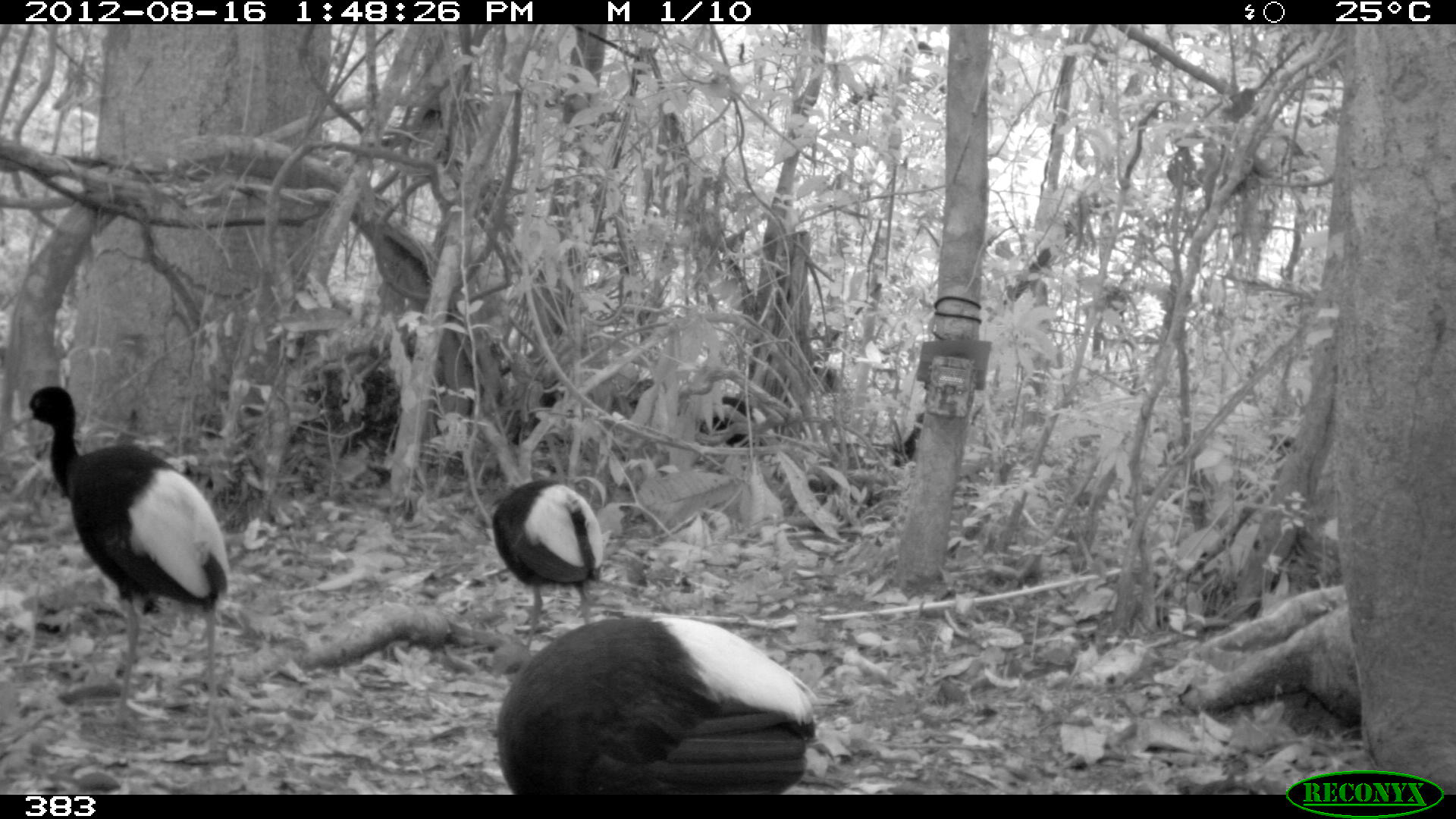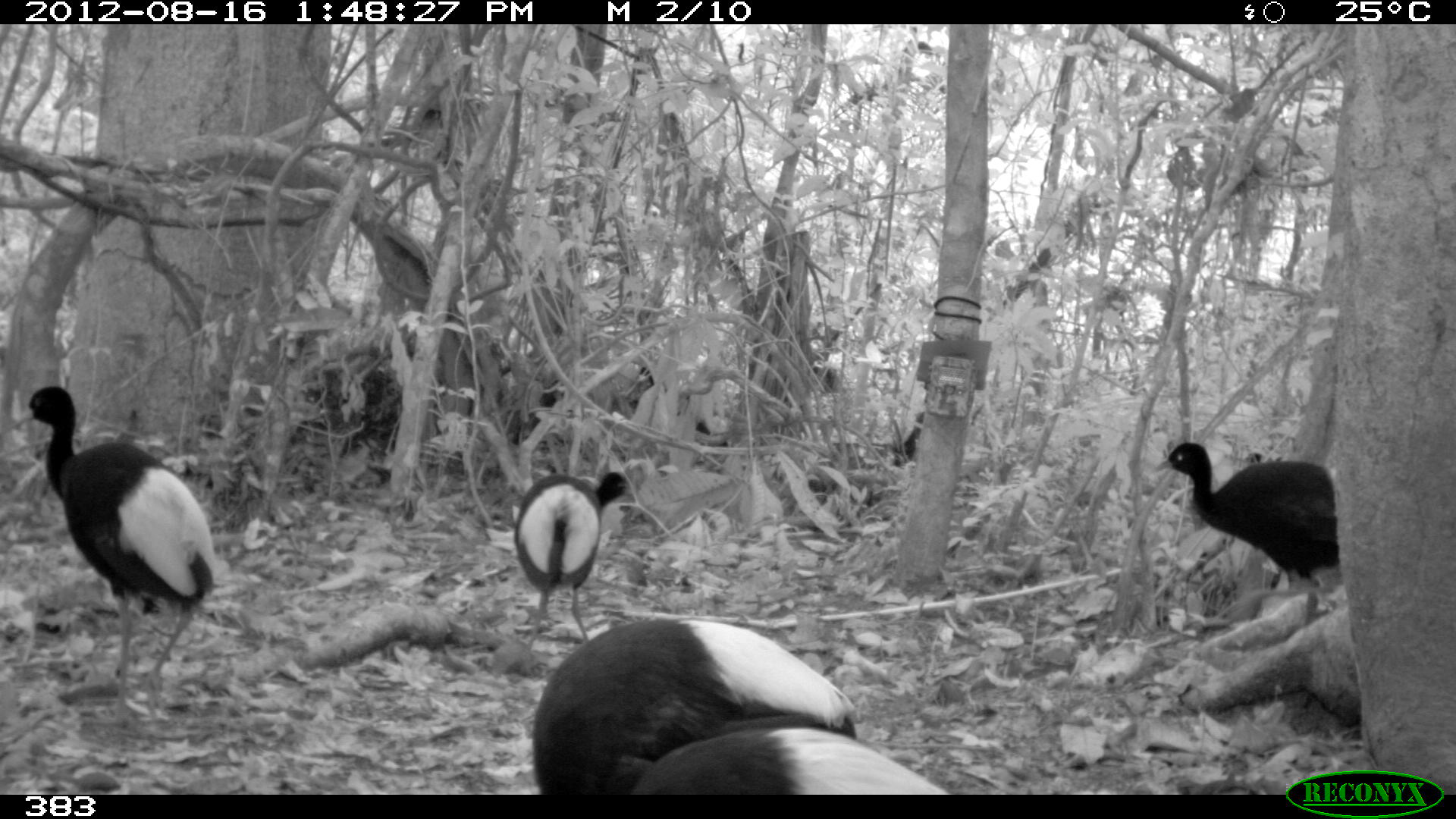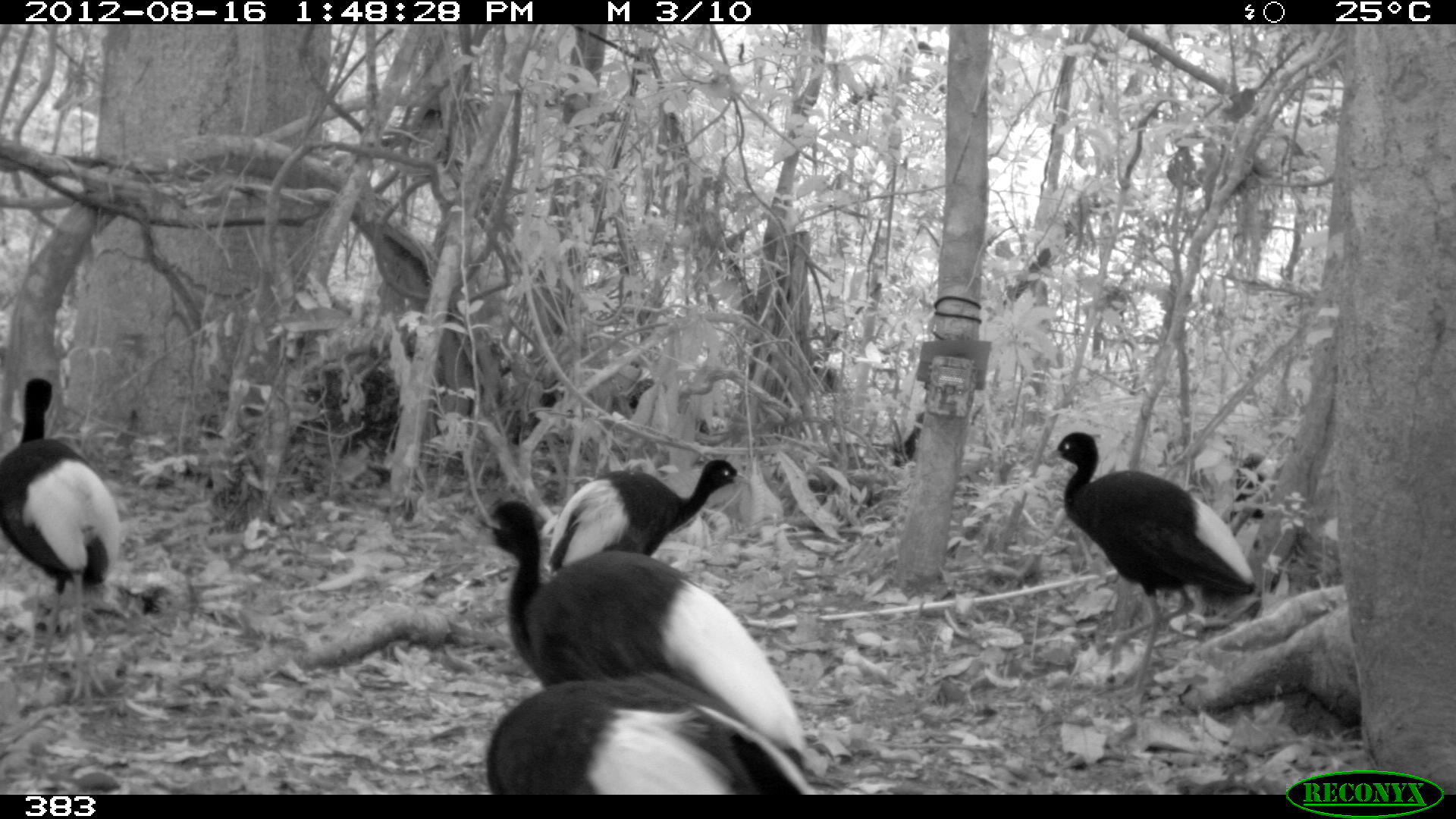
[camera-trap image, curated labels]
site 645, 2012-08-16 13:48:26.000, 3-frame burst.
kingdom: Animalia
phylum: Chordata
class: Aves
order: Gruiformes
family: Psophiidae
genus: Psophia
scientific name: Psophia leucoptera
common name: pale-winged trumpeter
Psophia leucoptera (pale-winged trumpeter).